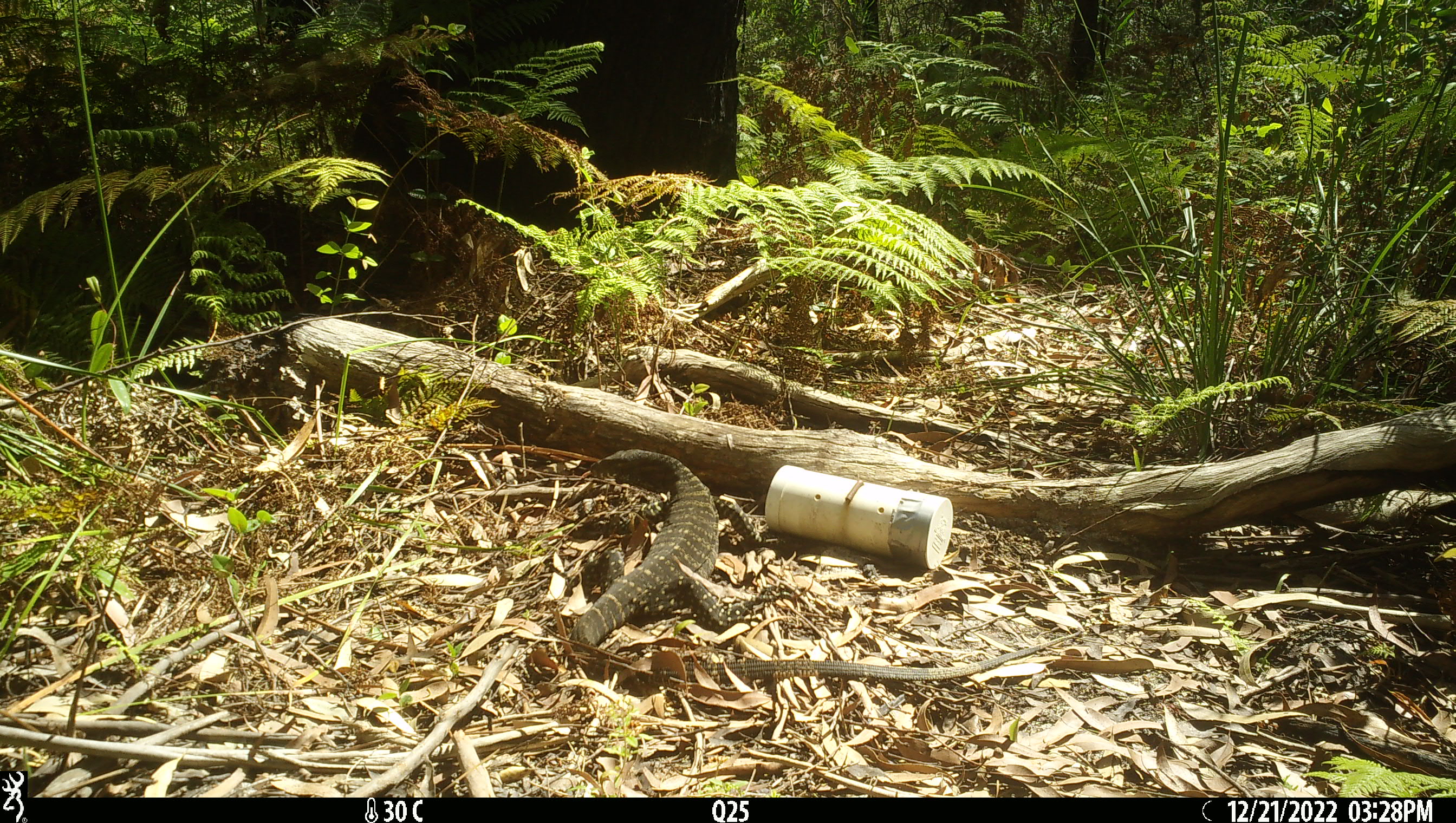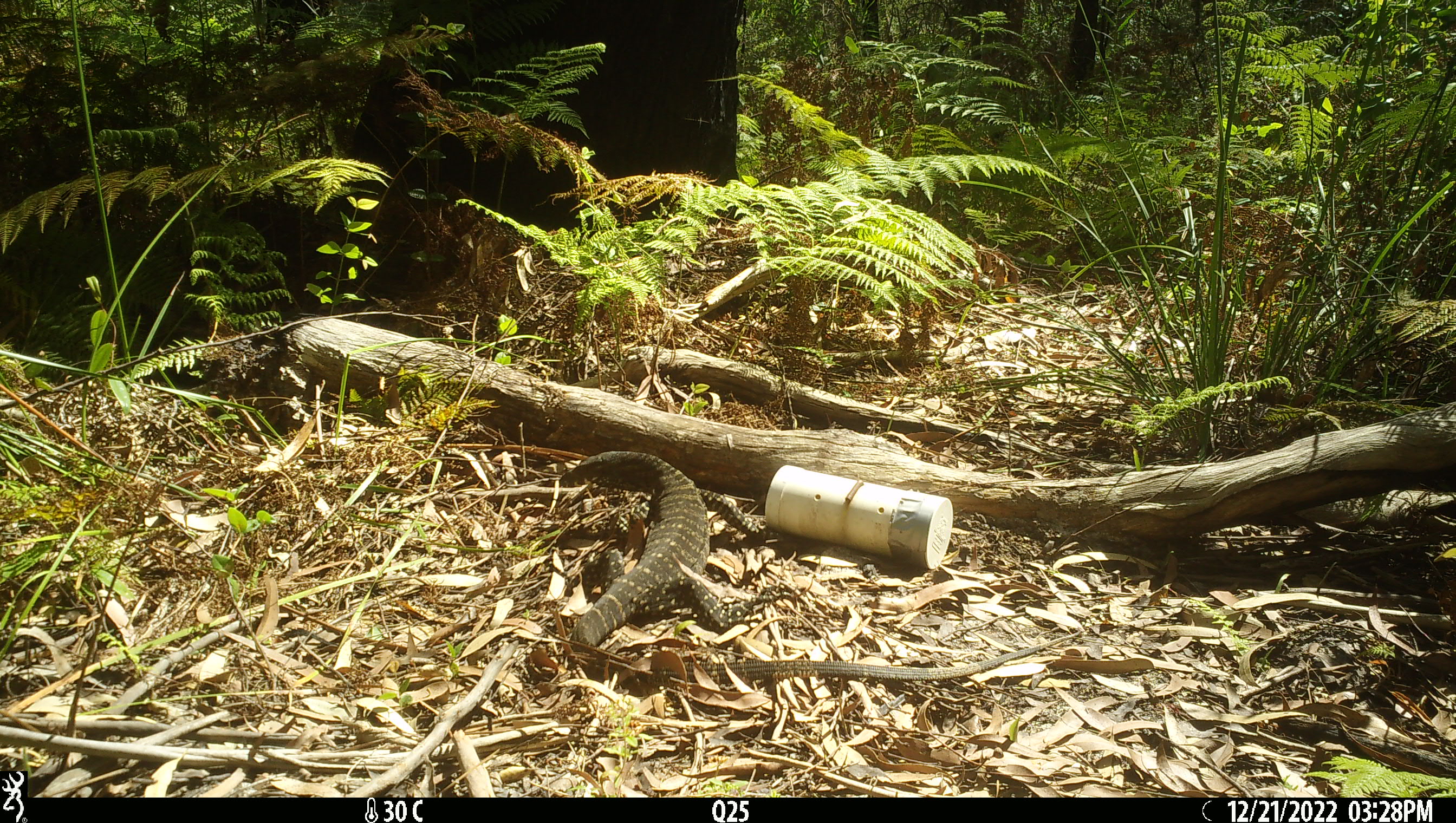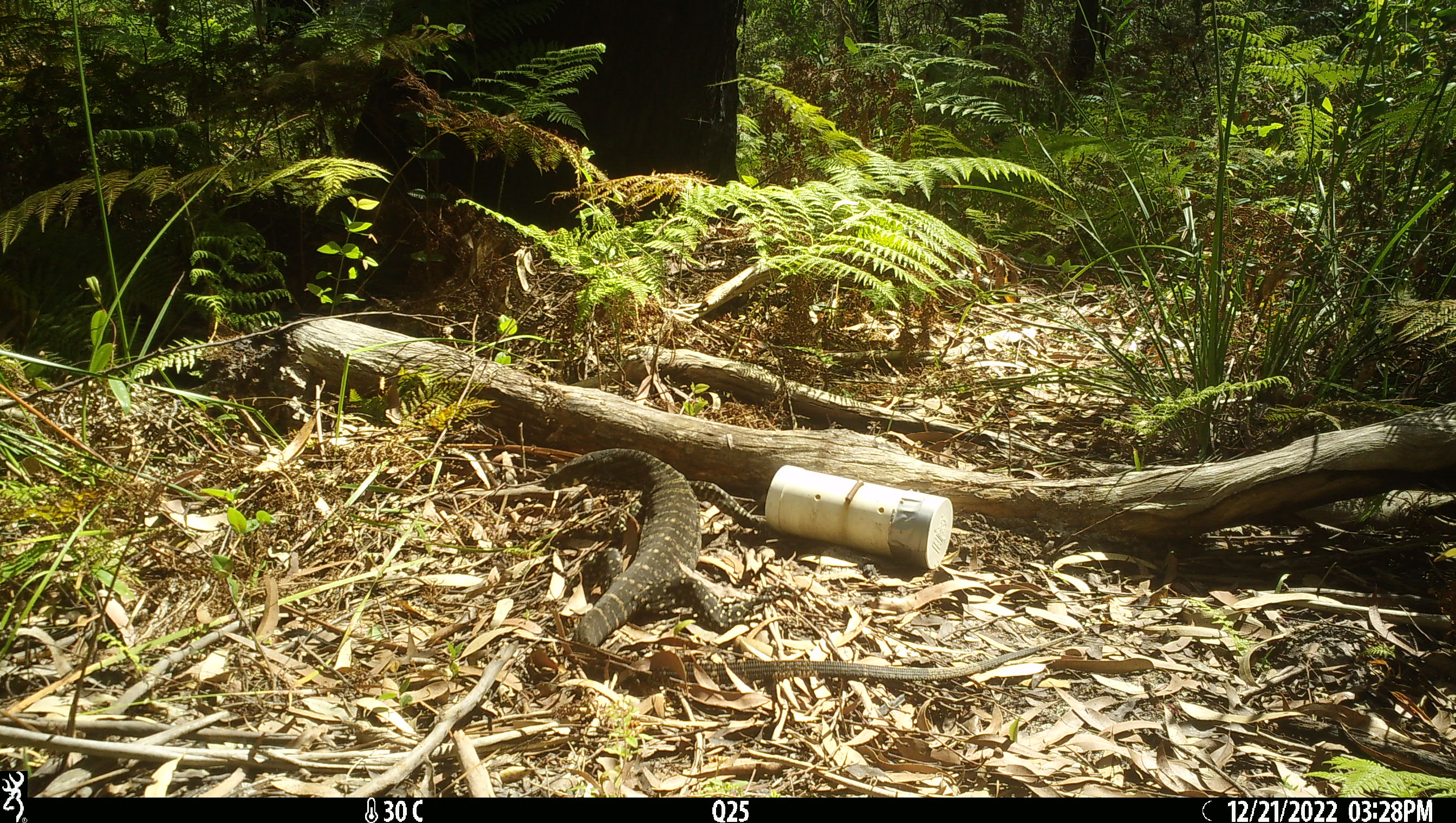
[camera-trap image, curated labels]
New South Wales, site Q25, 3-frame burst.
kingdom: Animalia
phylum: Chordata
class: Reptilia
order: Squamata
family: Varanidae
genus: Varanus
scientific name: Varanus varius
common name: lace monitor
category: goanna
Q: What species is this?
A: Goanna (lace monitor) (Varanus varius).